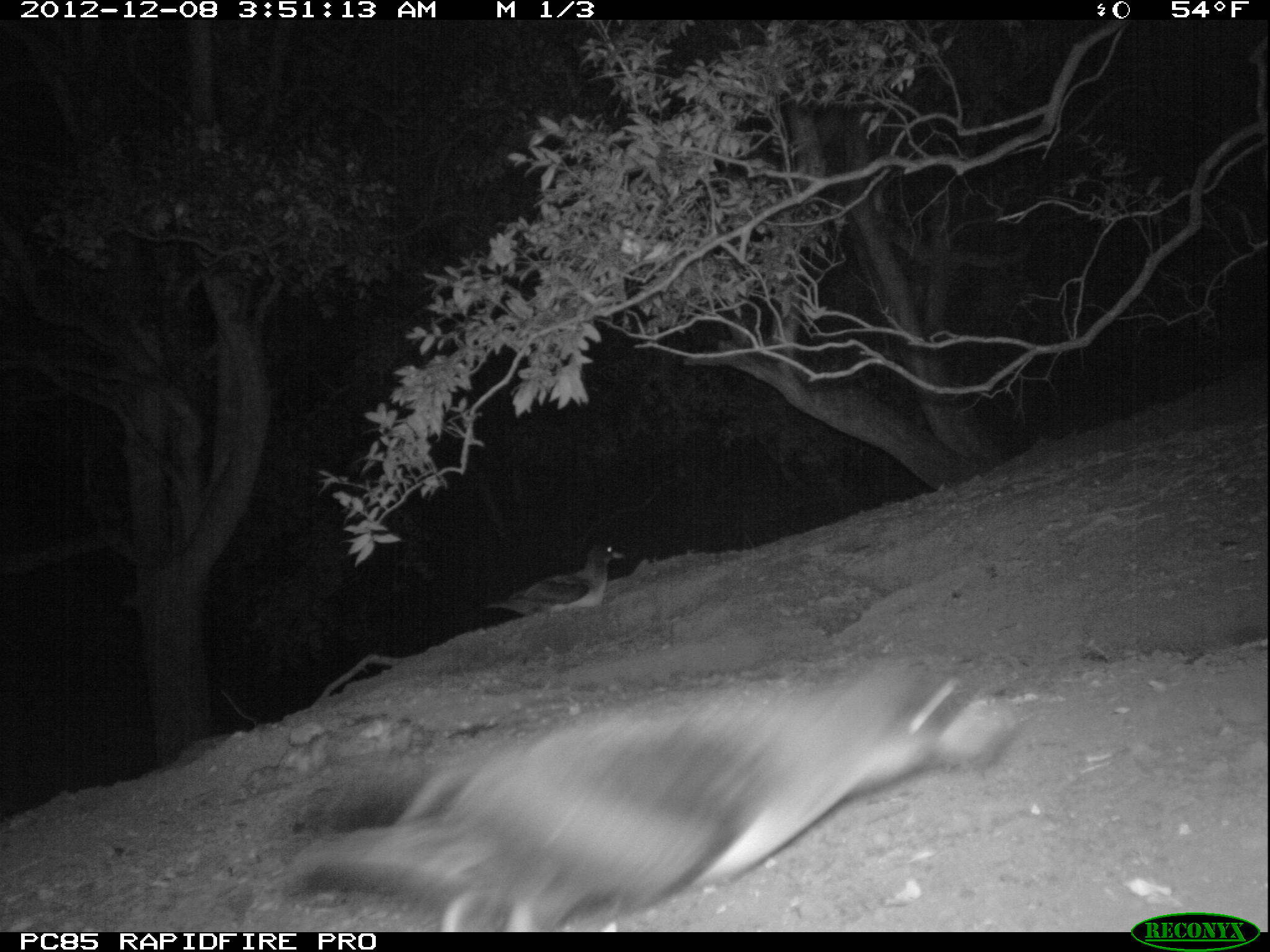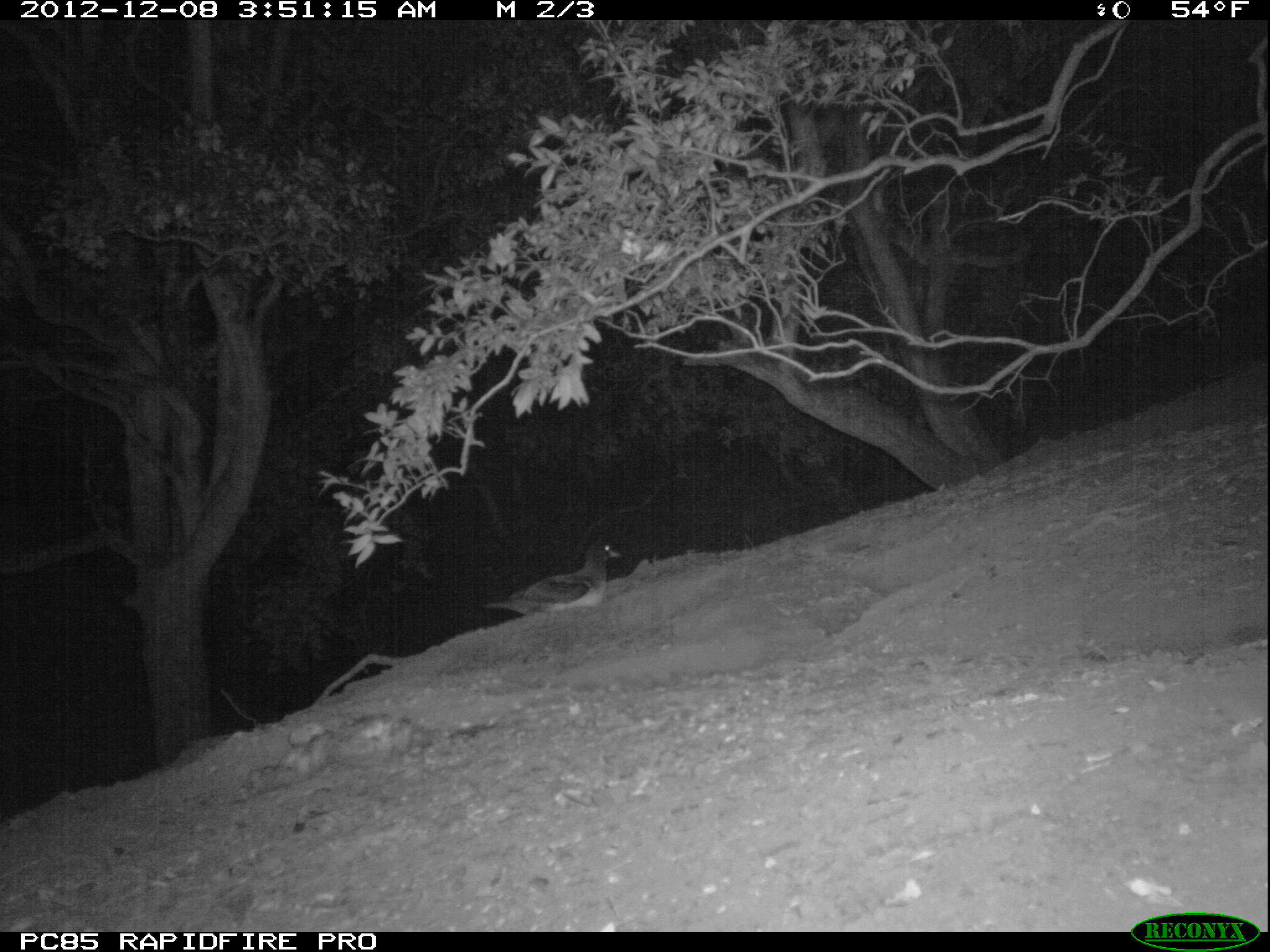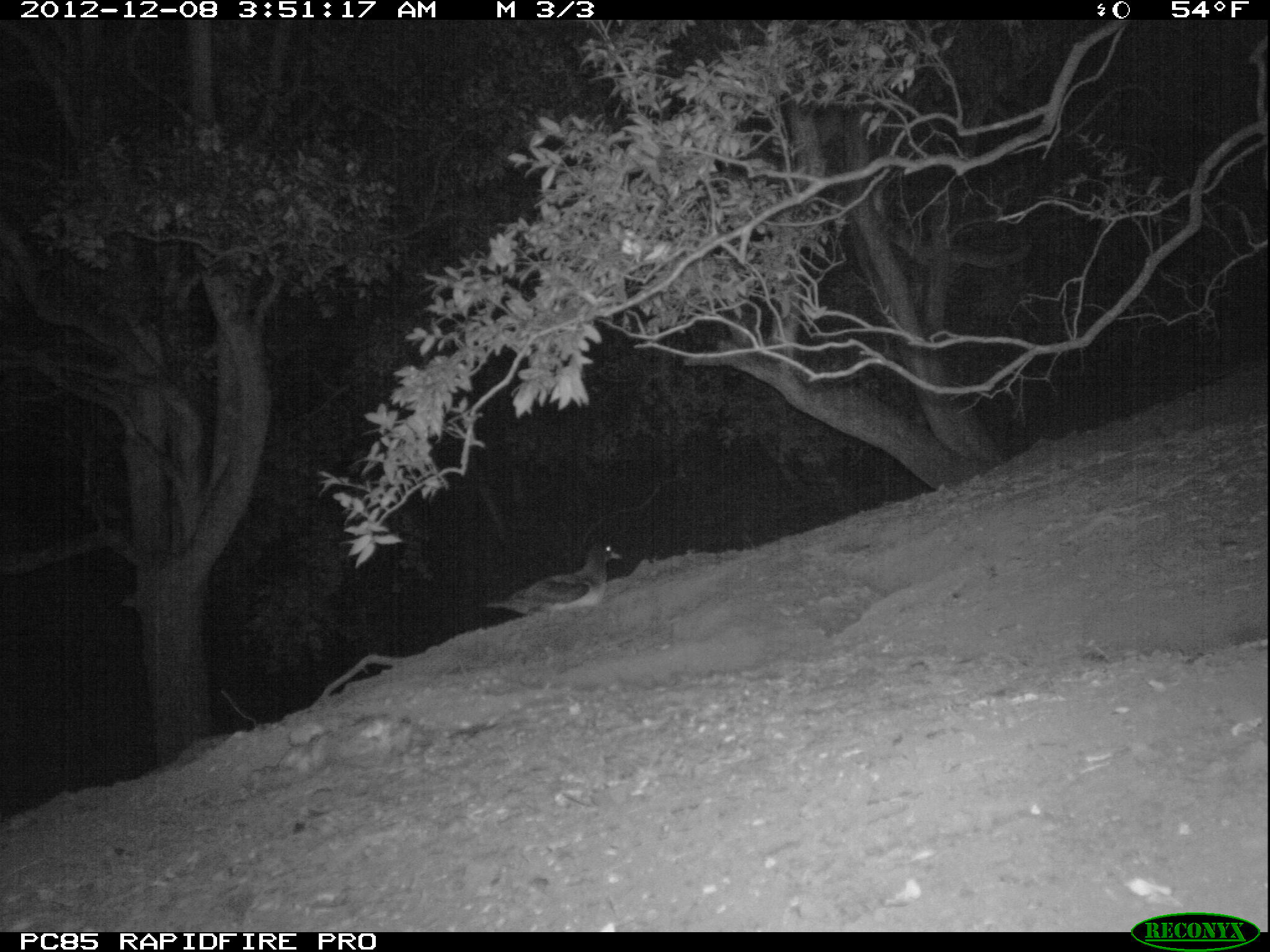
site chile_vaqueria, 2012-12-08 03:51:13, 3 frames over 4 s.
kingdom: Animalia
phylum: Chordata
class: Aves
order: Procellariiformes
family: Procellariidae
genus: Calonectris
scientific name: Calonectris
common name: shearwater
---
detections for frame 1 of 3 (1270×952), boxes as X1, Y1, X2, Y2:
shearwater: 273, 651, 1034, 934; 479, 544, 621, 629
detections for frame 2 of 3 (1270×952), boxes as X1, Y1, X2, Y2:
shearwater: 481, 539, 616, 622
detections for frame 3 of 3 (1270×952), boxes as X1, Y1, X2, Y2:
shearwater: 481, 540, 616, 624